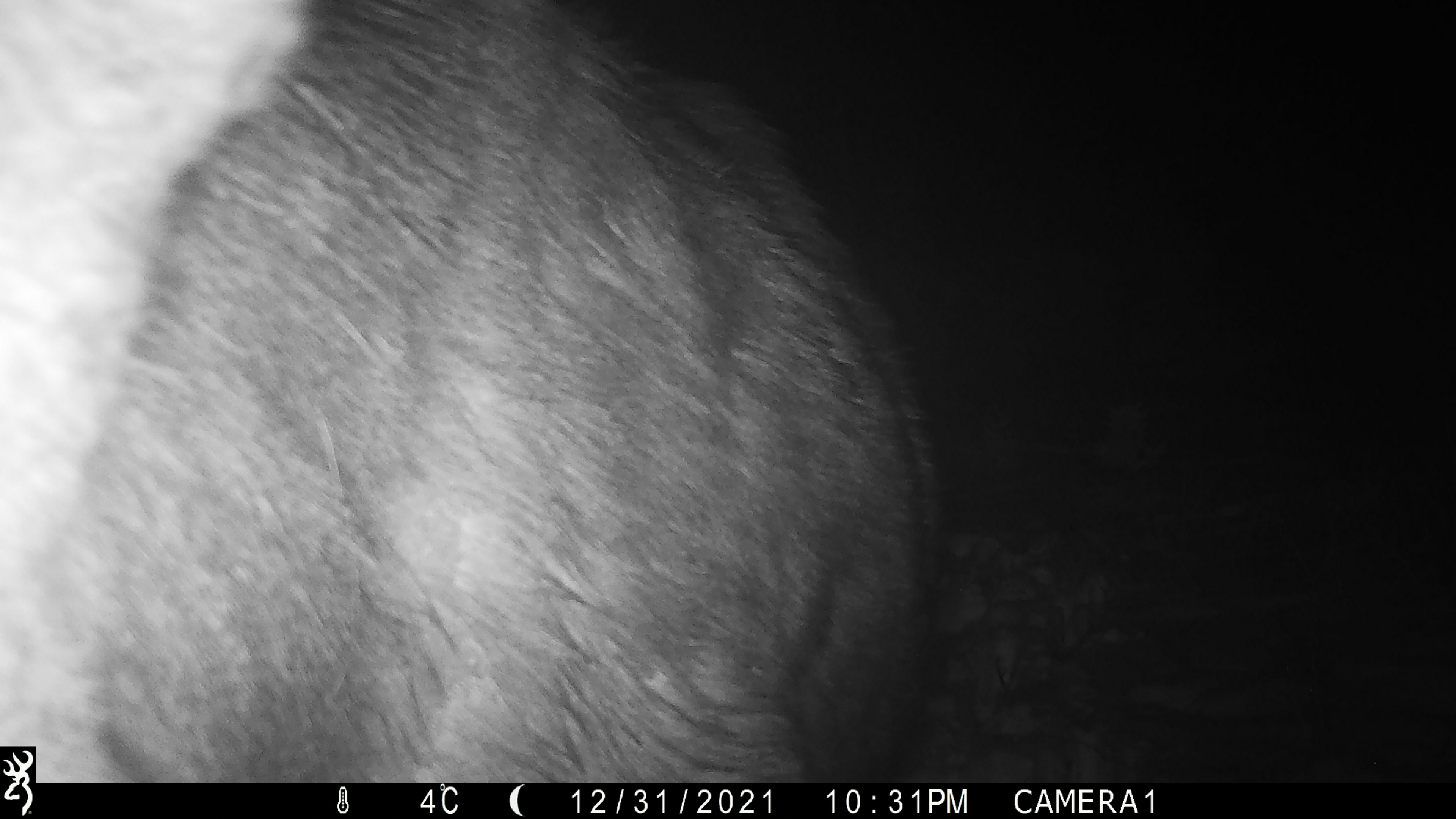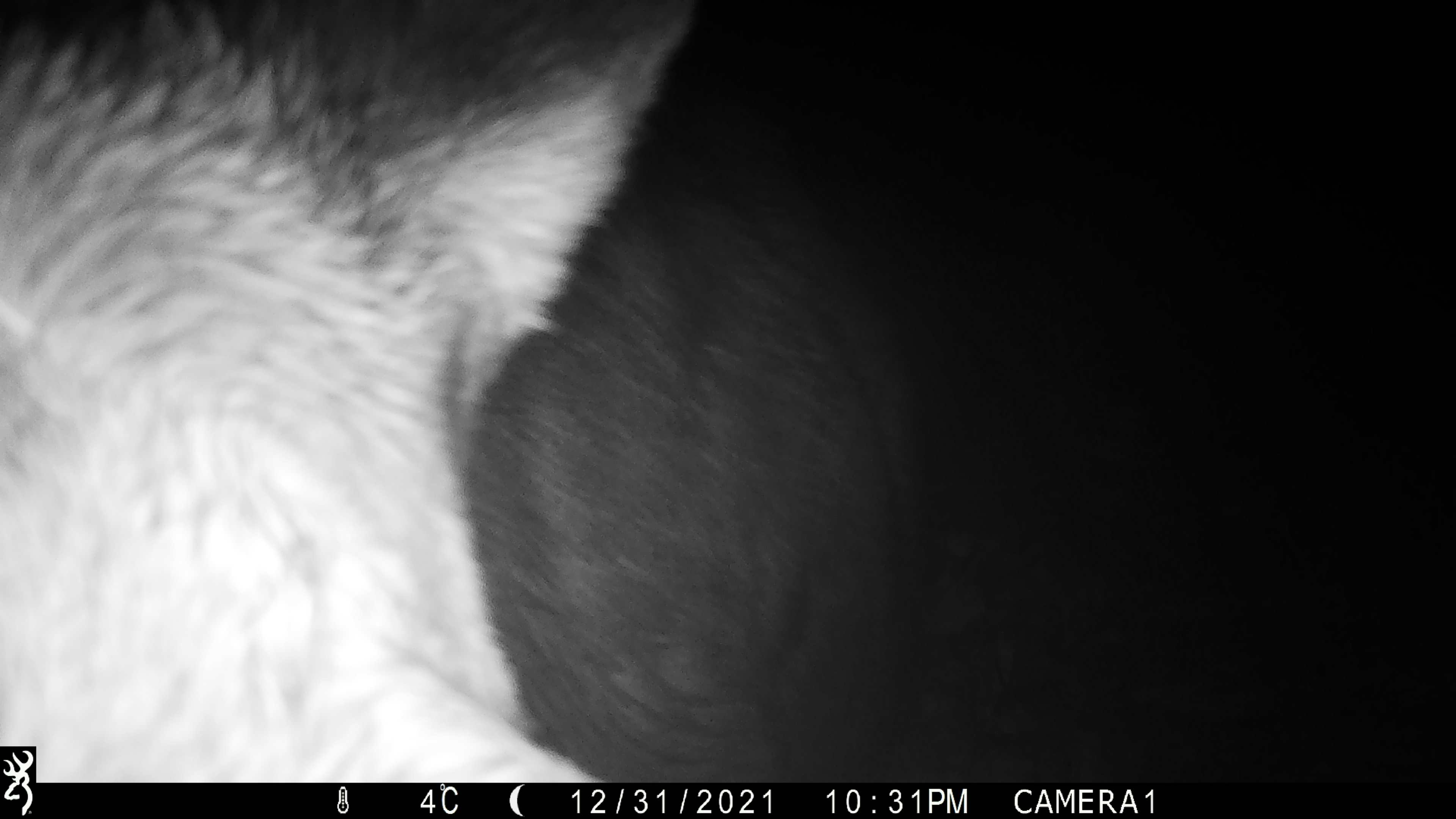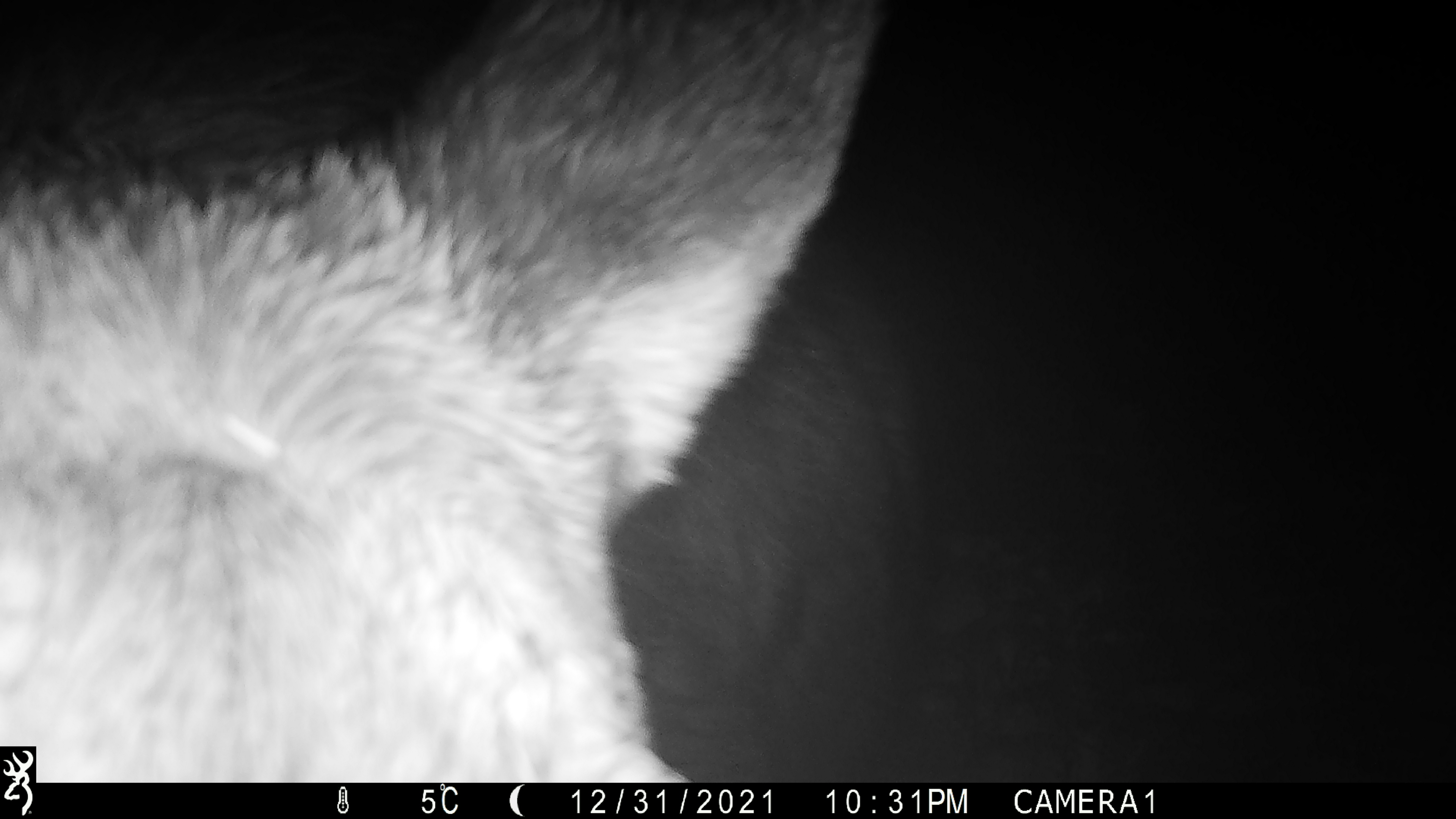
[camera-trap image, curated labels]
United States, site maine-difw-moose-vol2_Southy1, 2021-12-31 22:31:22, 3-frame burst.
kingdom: Animalia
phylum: Chordata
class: Mammalia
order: Artiodactyla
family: Cervidae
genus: Alces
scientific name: Alces alces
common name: moose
Moose (Alces alces).